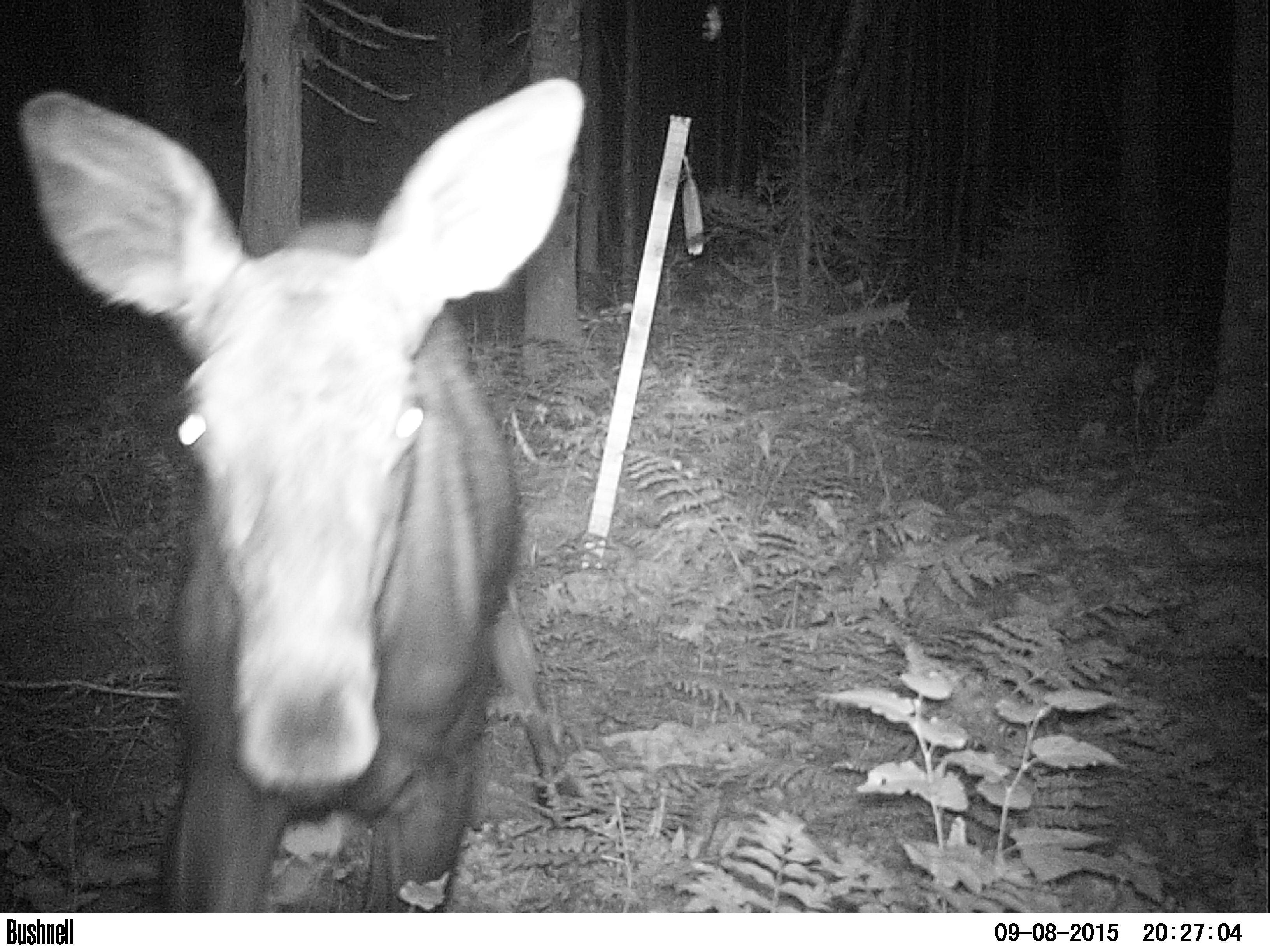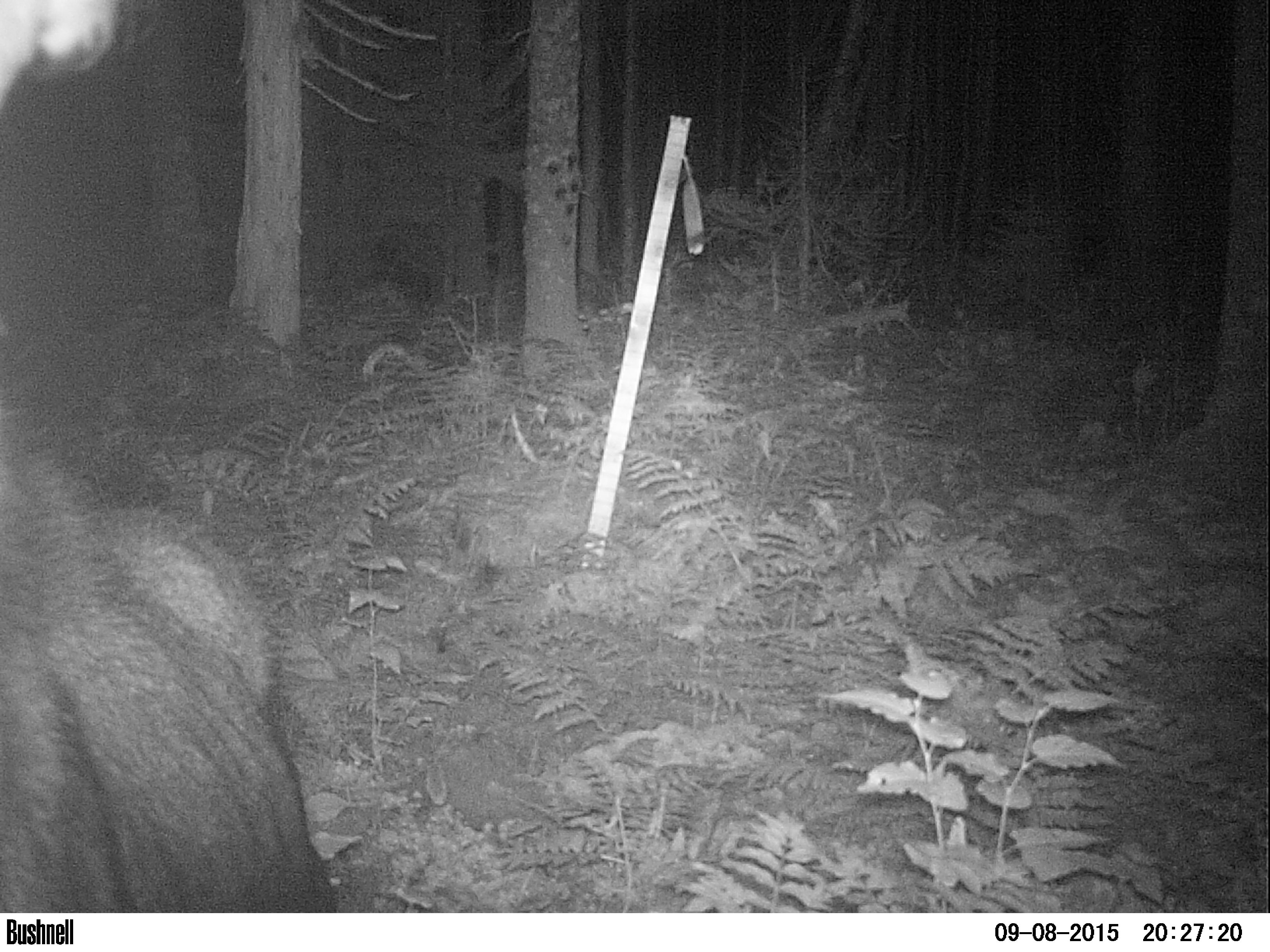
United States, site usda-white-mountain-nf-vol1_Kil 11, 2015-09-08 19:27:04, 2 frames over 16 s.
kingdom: Animalia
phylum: Chordata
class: Mammalia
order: Artiodactyla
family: Cervidae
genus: Alces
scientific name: Alces alces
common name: moose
Moose (Alces alces).